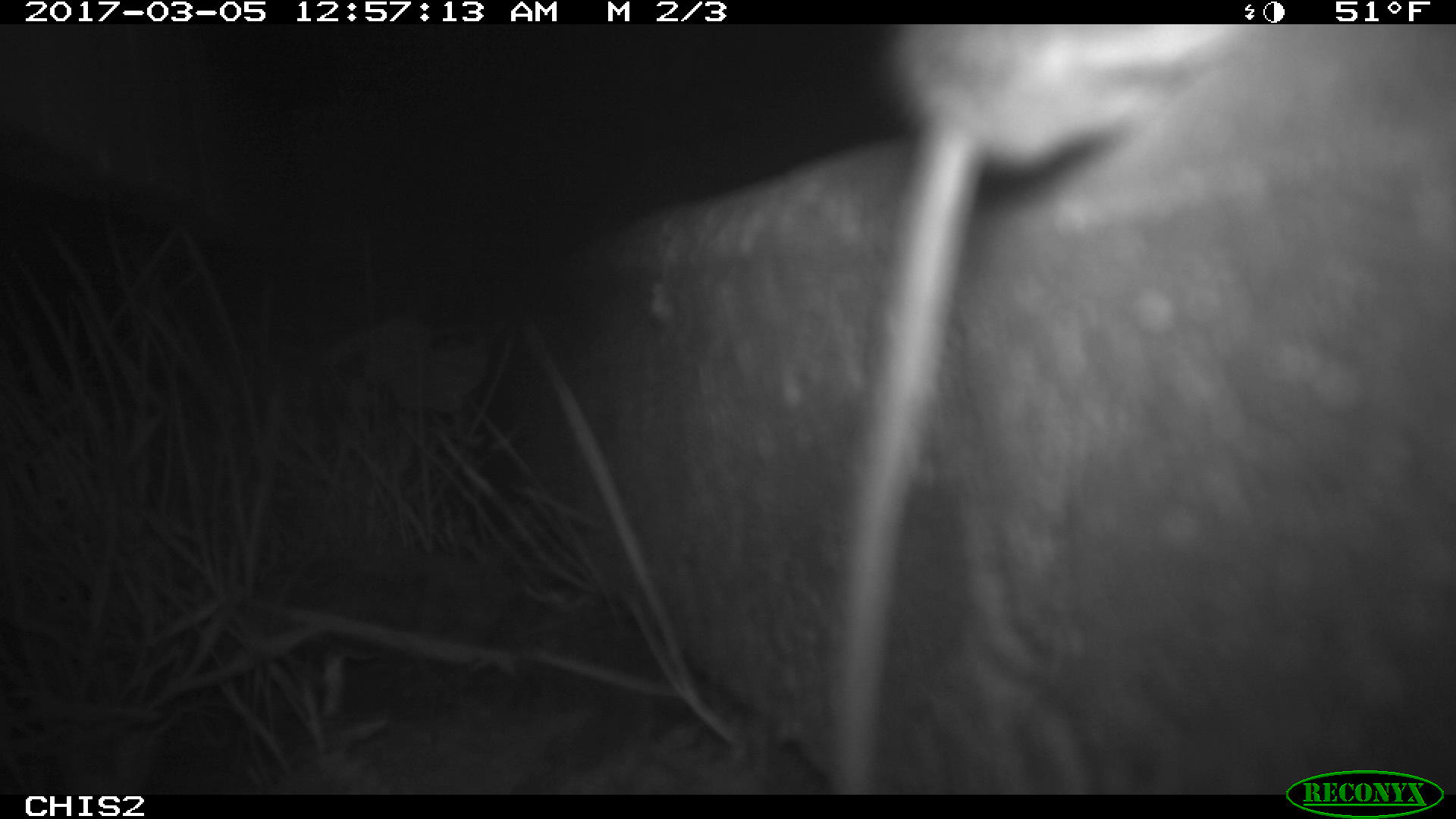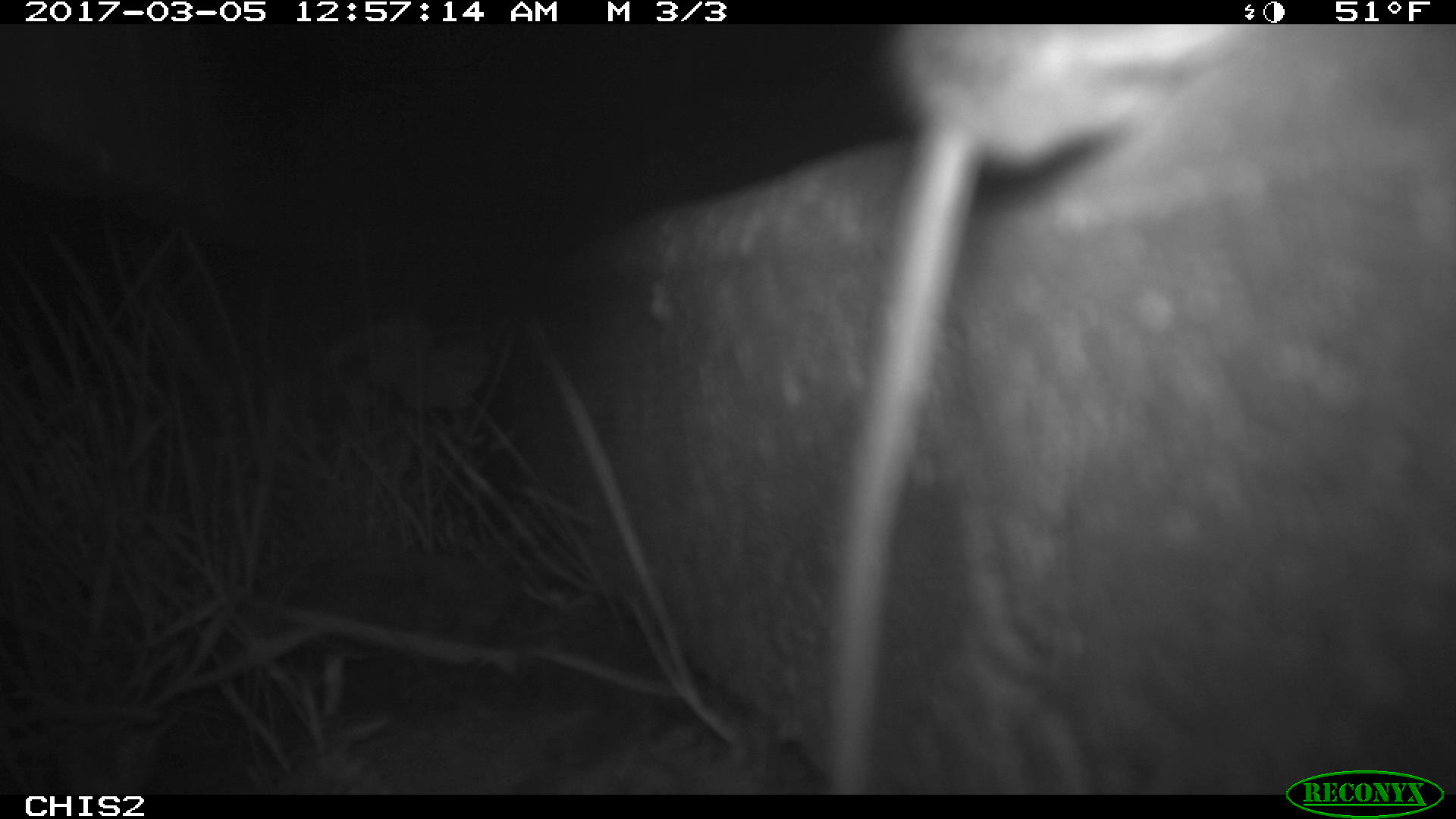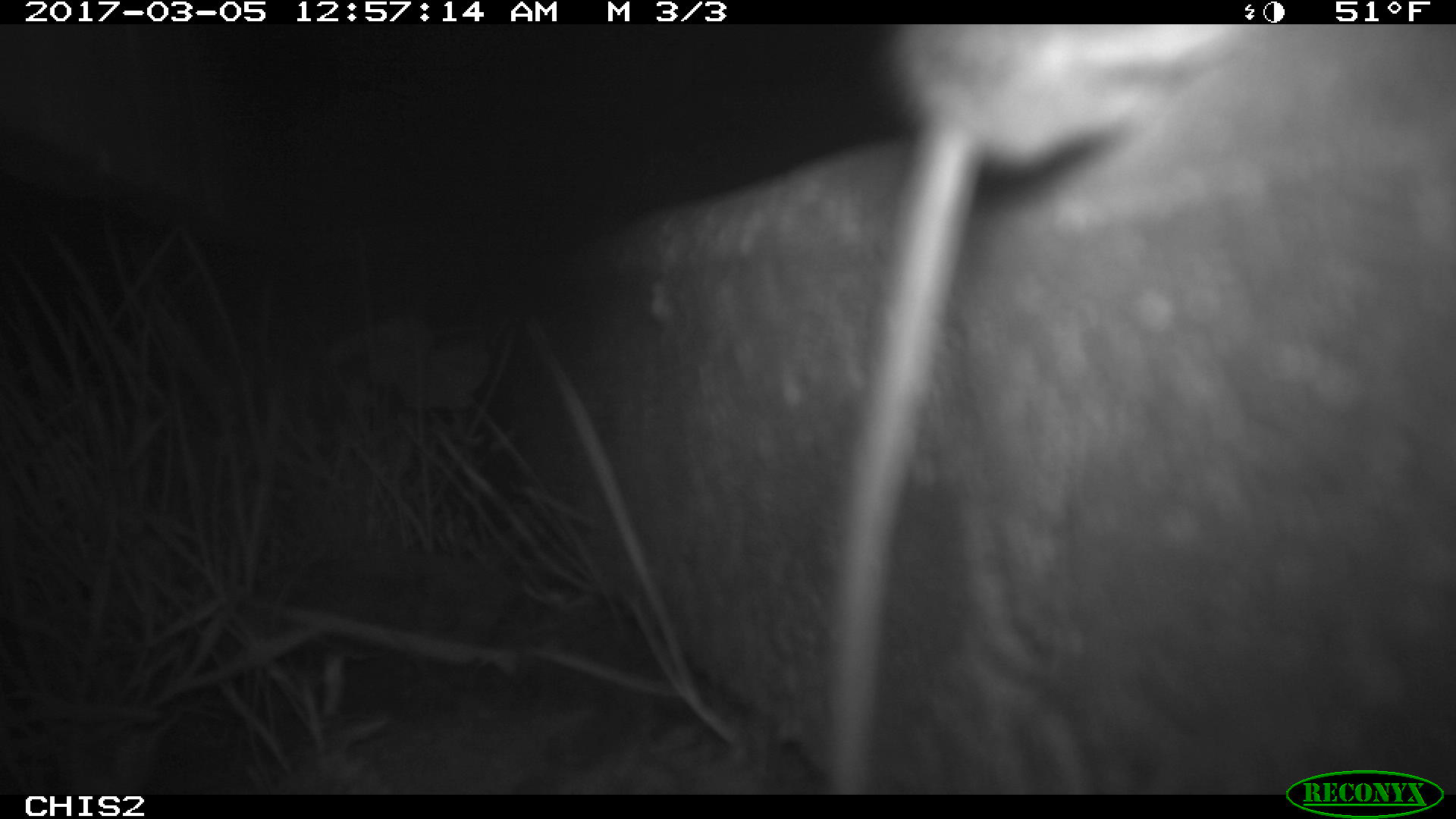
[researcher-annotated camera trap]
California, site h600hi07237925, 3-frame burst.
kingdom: Animalia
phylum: Chordata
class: Mammalia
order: Rodentia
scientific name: Rodentia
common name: rodent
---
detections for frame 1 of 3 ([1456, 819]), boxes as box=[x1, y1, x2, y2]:
rodent: box=[825, 24, 1244, 795]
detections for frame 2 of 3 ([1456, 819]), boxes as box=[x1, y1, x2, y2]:
rodent: box=[809, 23, 1287, 792]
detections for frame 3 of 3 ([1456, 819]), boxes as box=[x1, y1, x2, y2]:
rodent: box=[820, 26, 1268, 794]